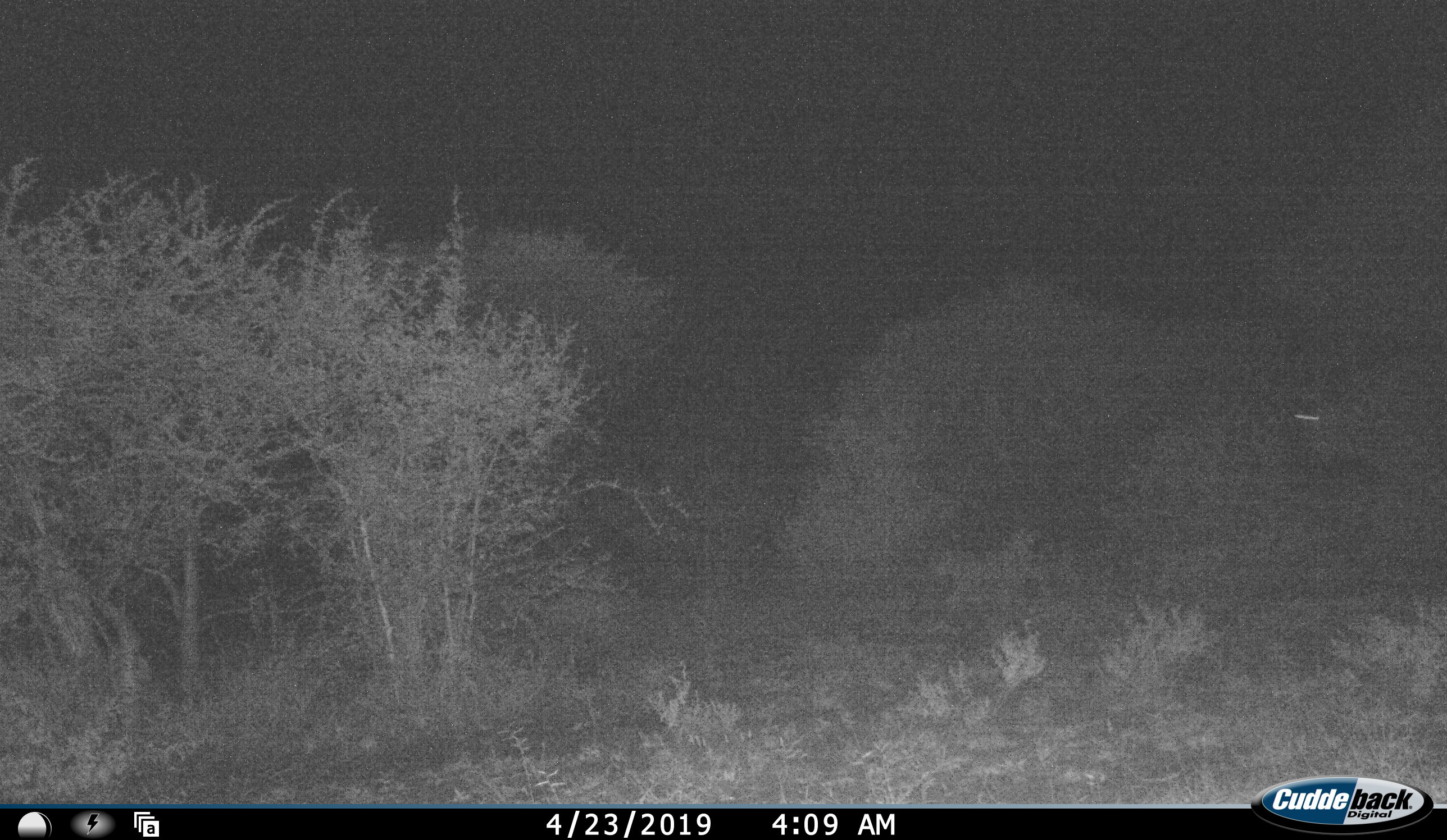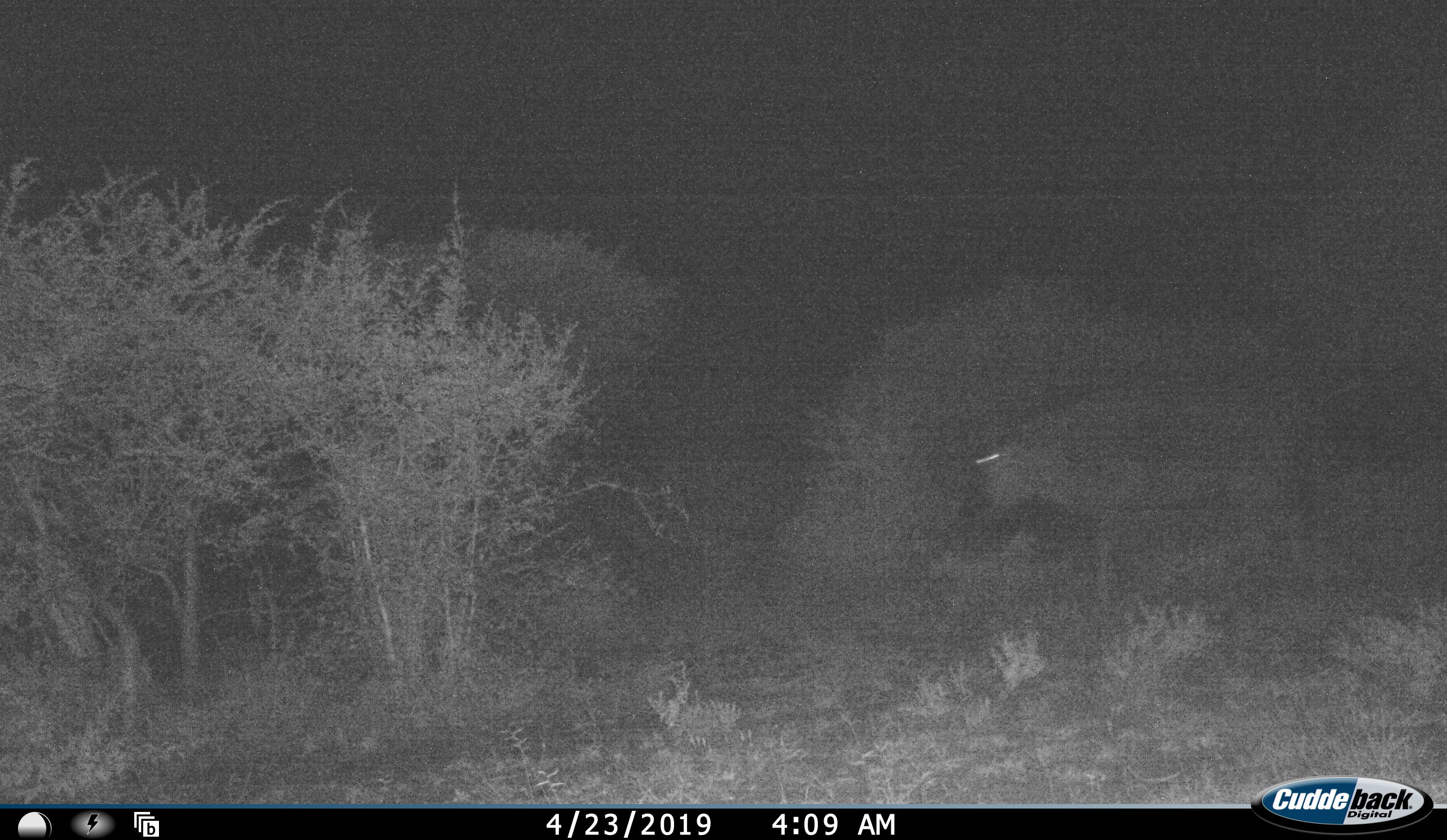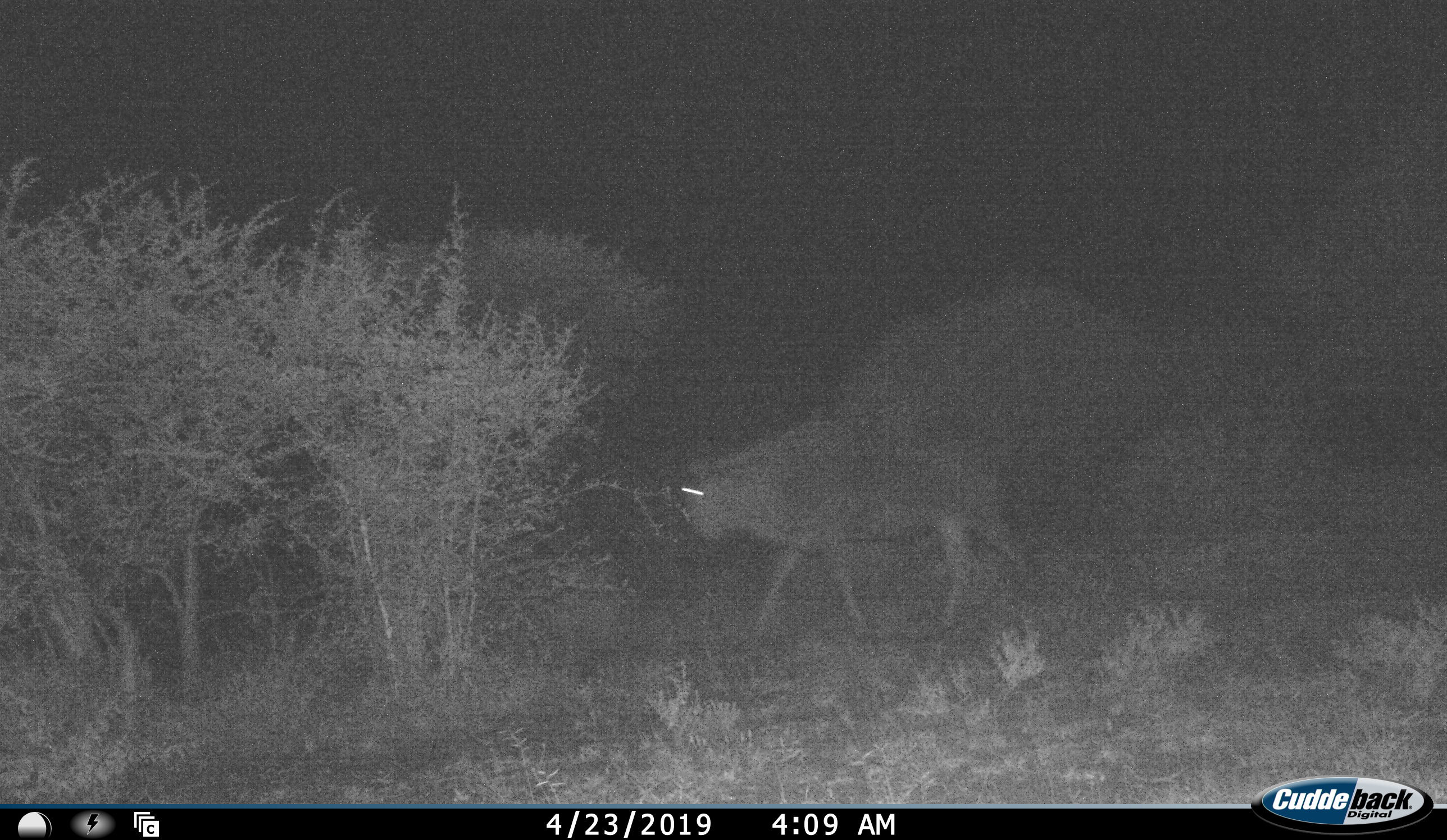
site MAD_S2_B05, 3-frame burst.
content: unidentified animal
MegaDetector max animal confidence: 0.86